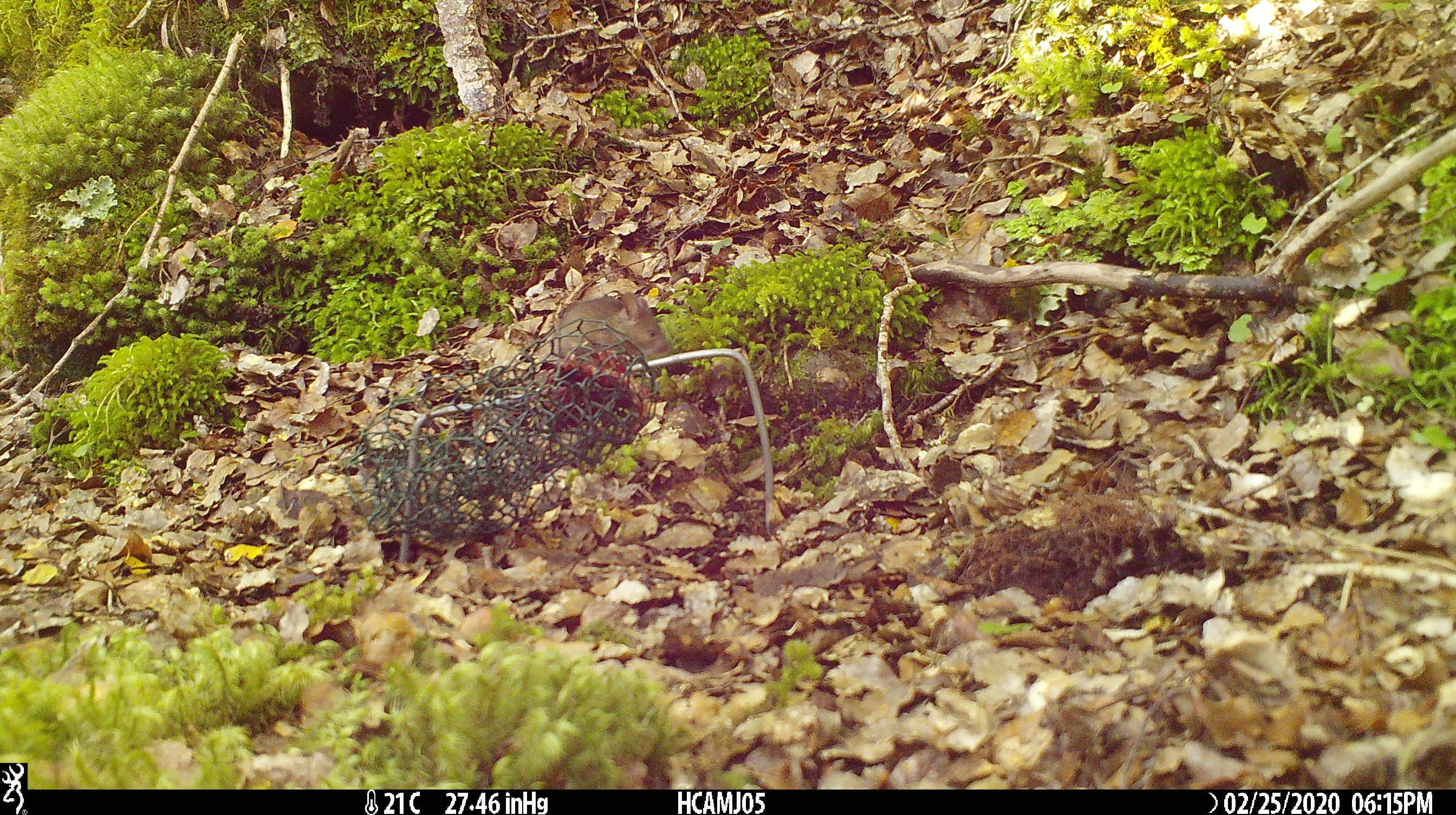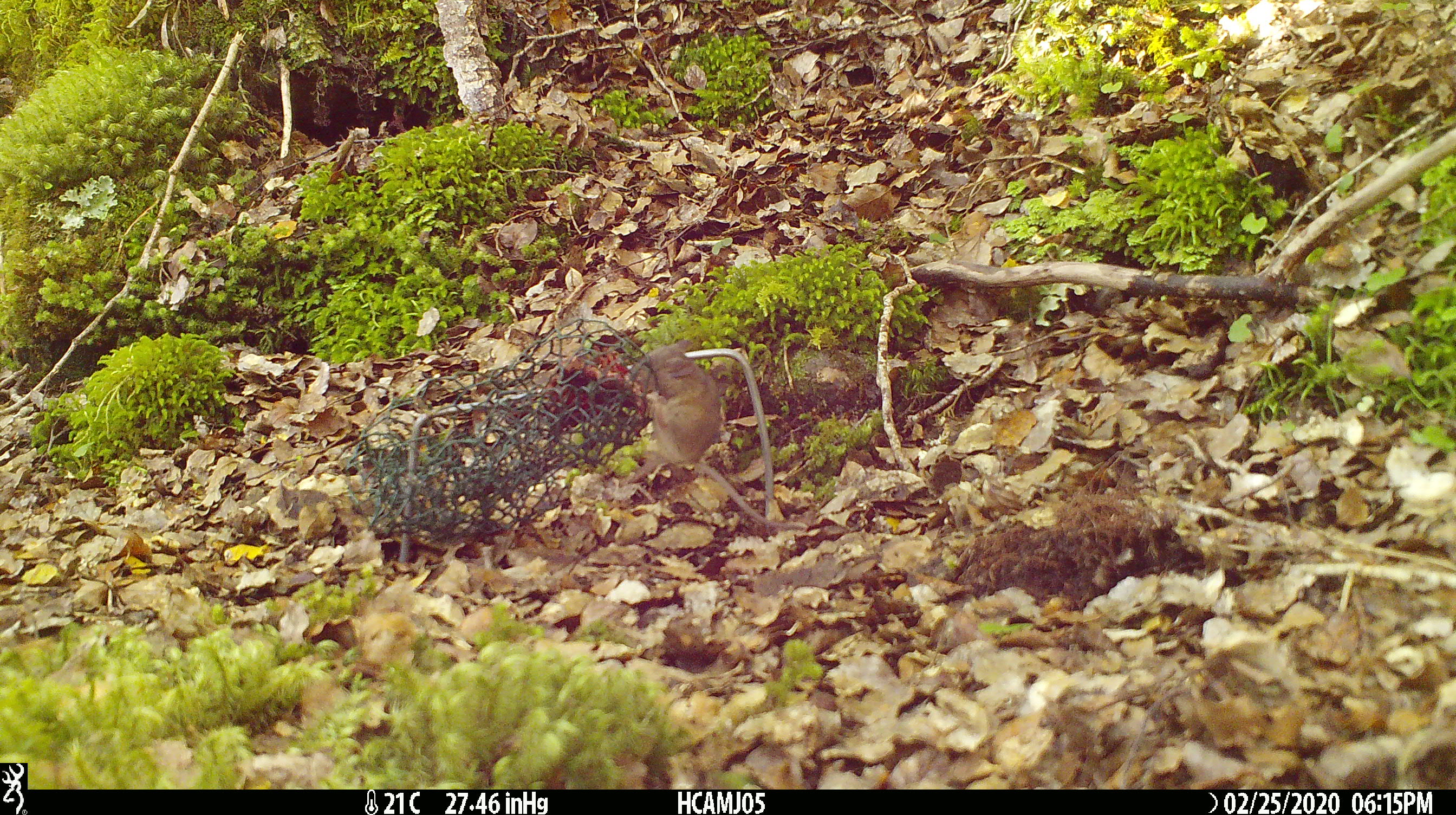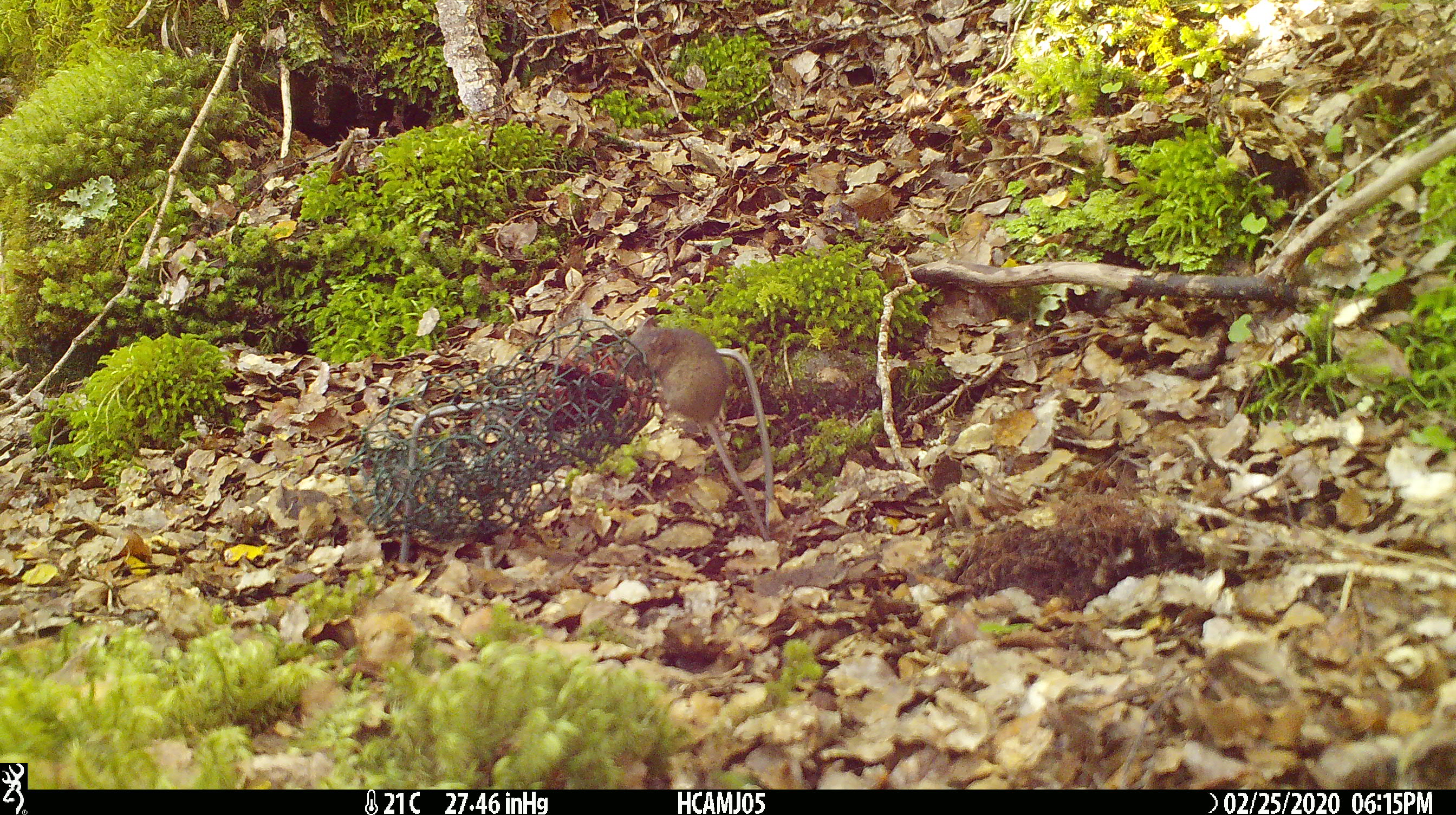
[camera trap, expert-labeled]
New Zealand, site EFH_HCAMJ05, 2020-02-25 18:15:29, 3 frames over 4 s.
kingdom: Animalia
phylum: Chordata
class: Mammalia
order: Rodentia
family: Muridae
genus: Mus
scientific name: Mus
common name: mouse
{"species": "mouse (Mus)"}